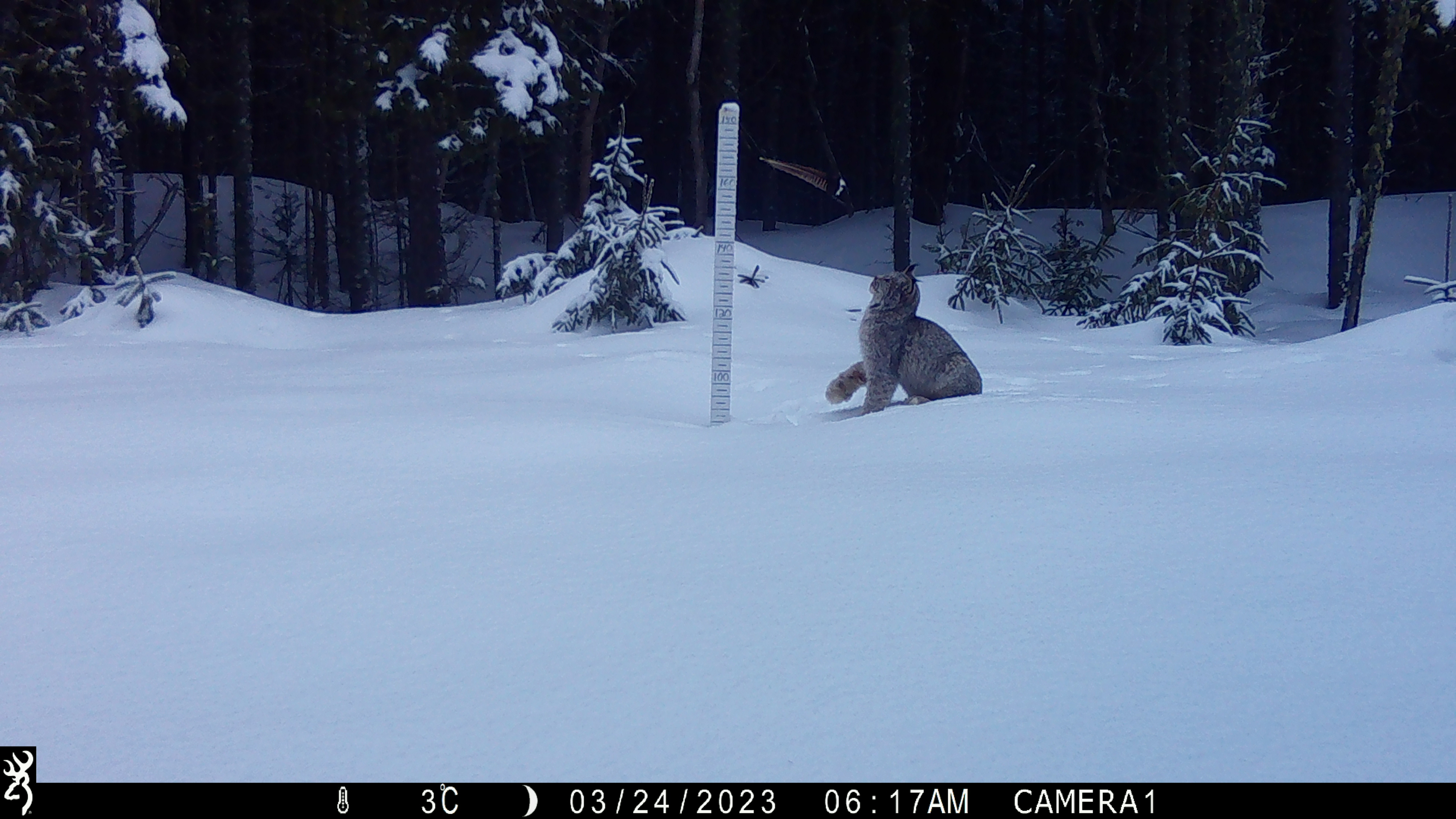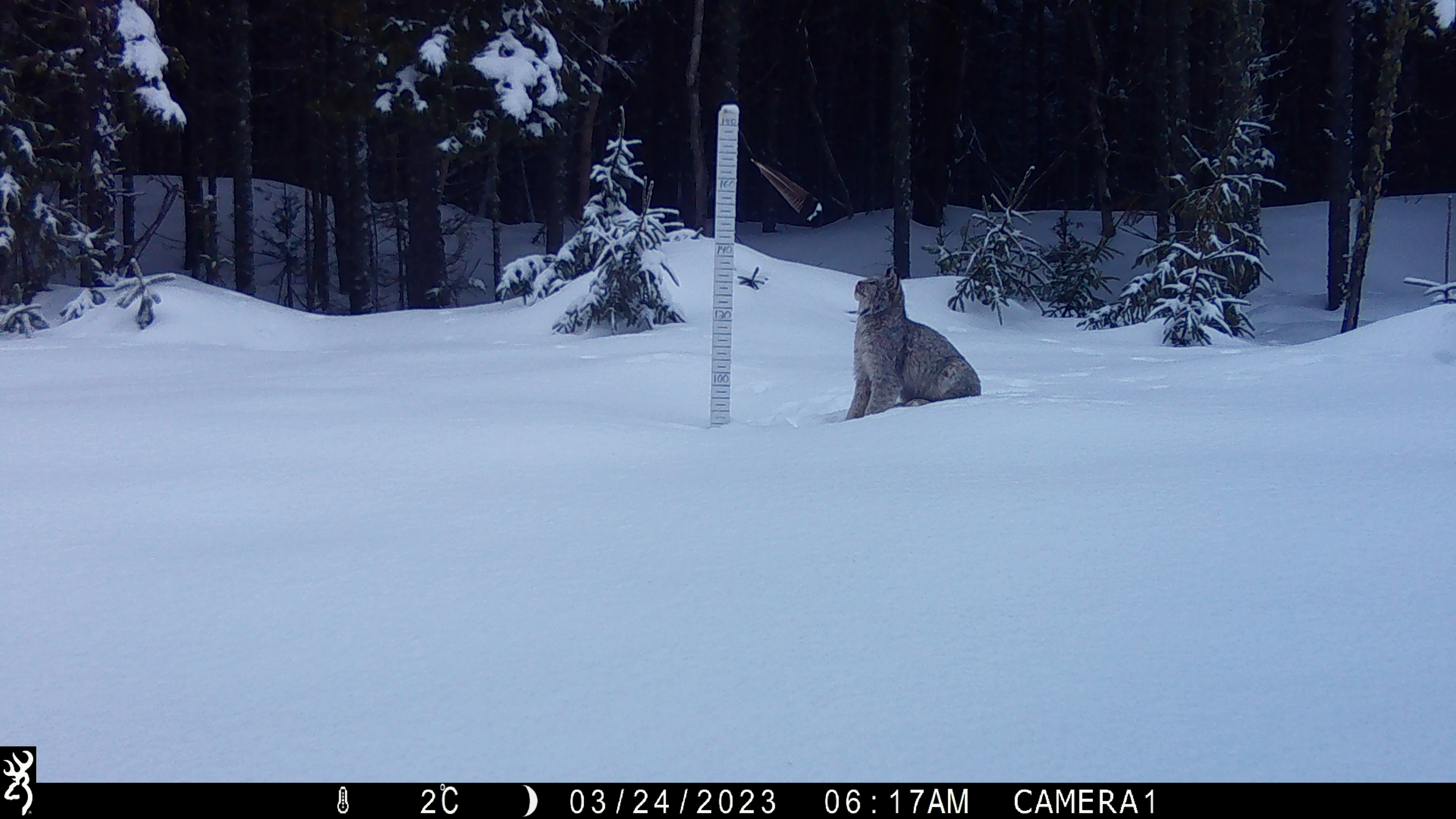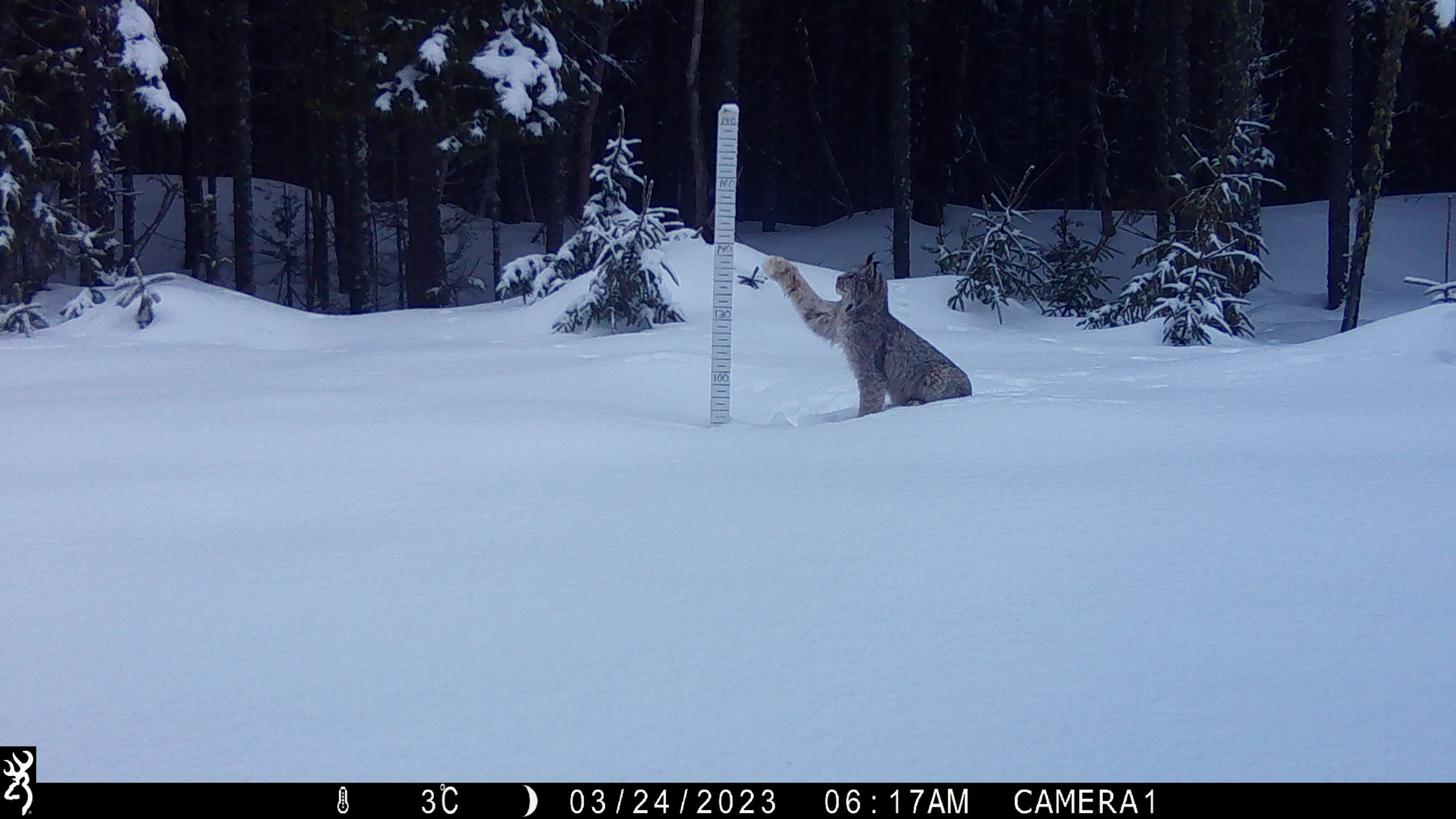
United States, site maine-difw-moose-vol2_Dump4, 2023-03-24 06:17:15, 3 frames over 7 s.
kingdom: Animalia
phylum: Chordata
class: Mammalia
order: Carnivora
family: Felidae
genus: Lynx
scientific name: Lynx canadensis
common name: canada lynx